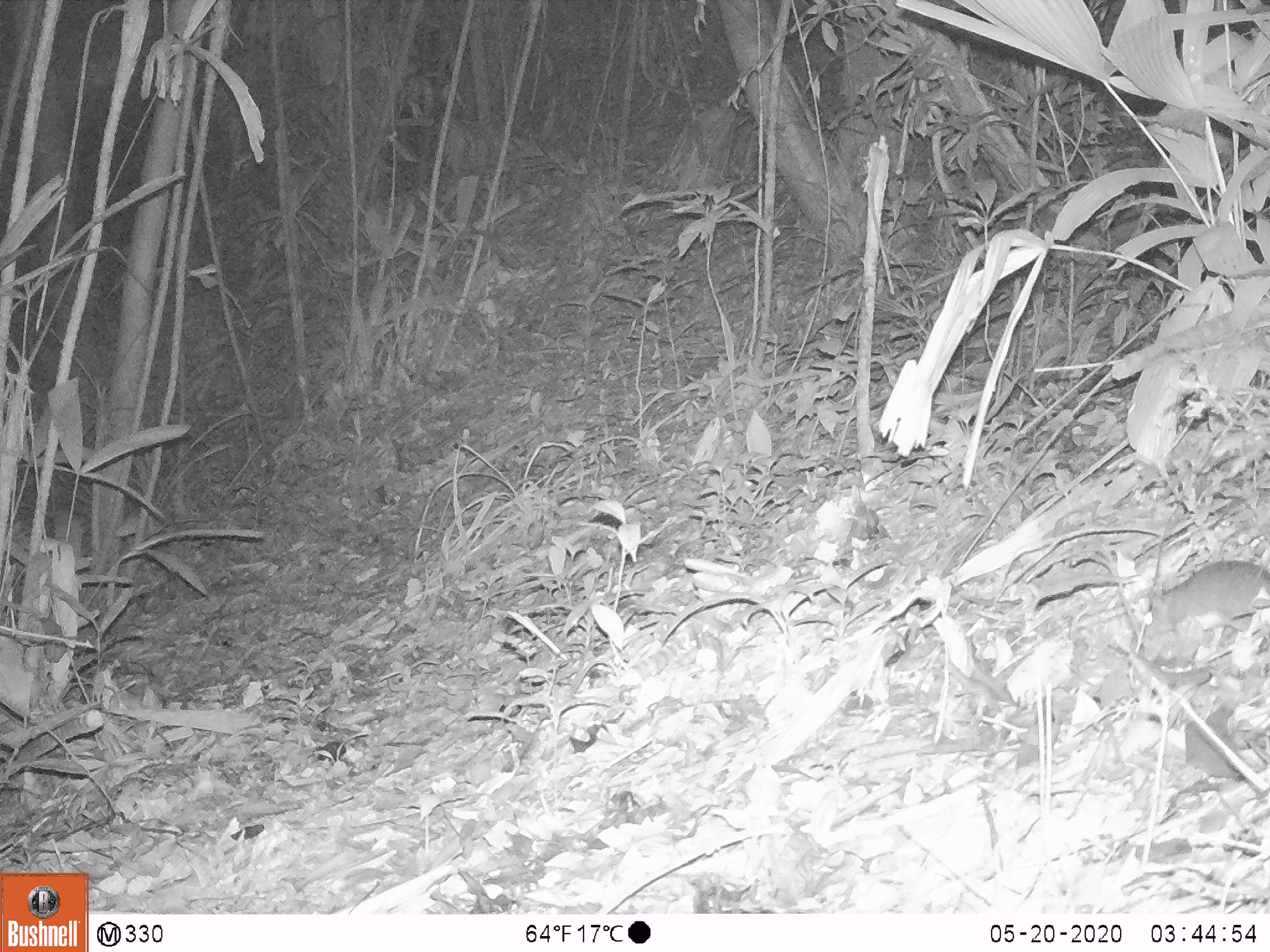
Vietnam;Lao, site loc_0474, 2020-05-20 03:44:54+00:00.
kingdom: Animalia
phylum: Chordata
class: Mammalia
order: Rodentia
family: Muridae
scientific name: Muridae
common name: old-world mice and rats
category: unidentified murid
Unidentified murid (old-world mice and rats) (Muridae). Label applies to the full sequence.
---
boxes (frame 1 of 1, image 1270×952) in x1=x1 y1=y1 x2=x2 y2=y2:
unidentified murid: x1=1142 y1=558 x2=1270 y2=662